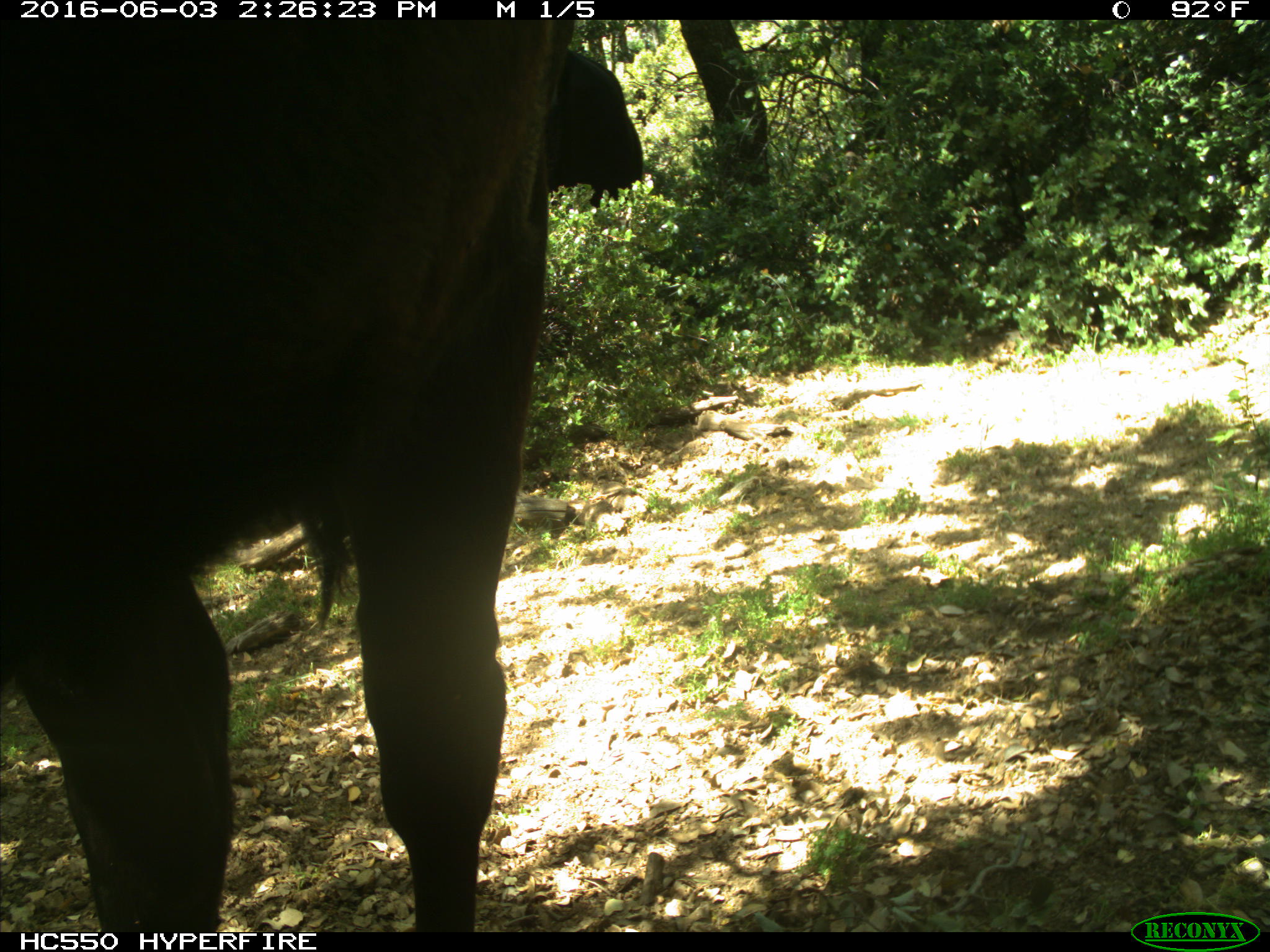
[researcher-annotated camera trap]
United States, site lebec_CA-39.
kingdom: Animalia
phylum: Chordata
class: Mammalia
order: Artiodactyla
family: Bovidae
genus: Bos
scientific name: Bos taurus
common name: domestic cow